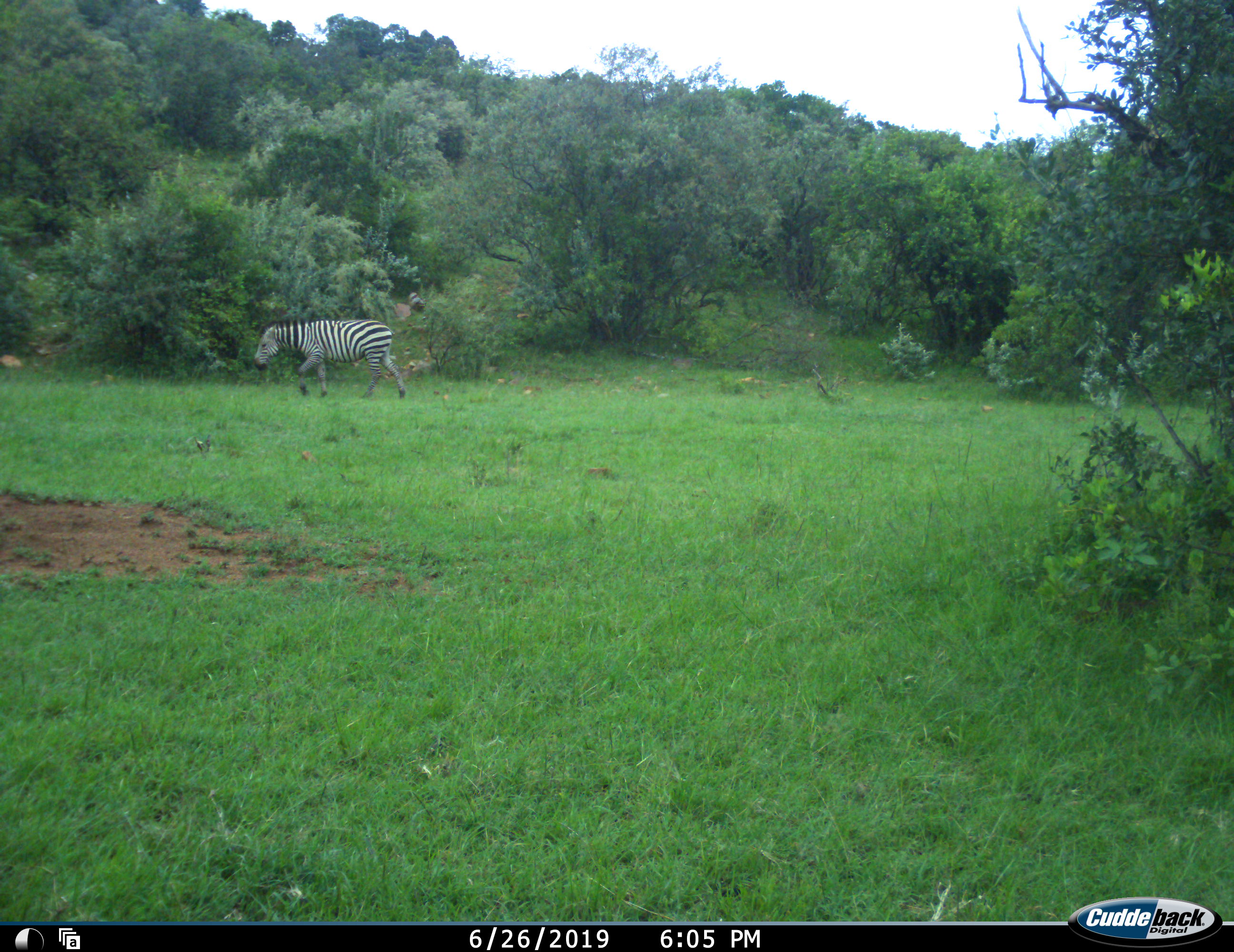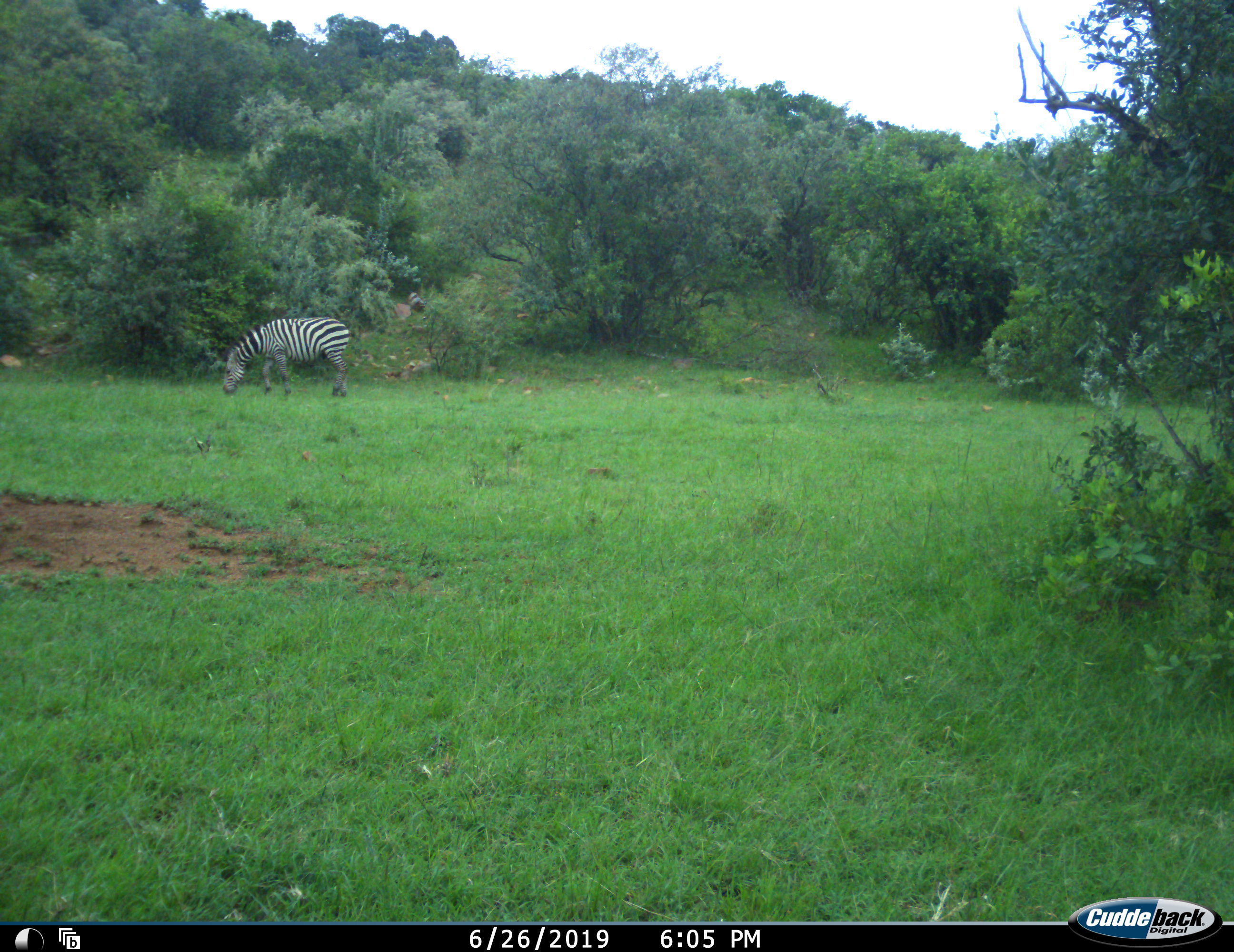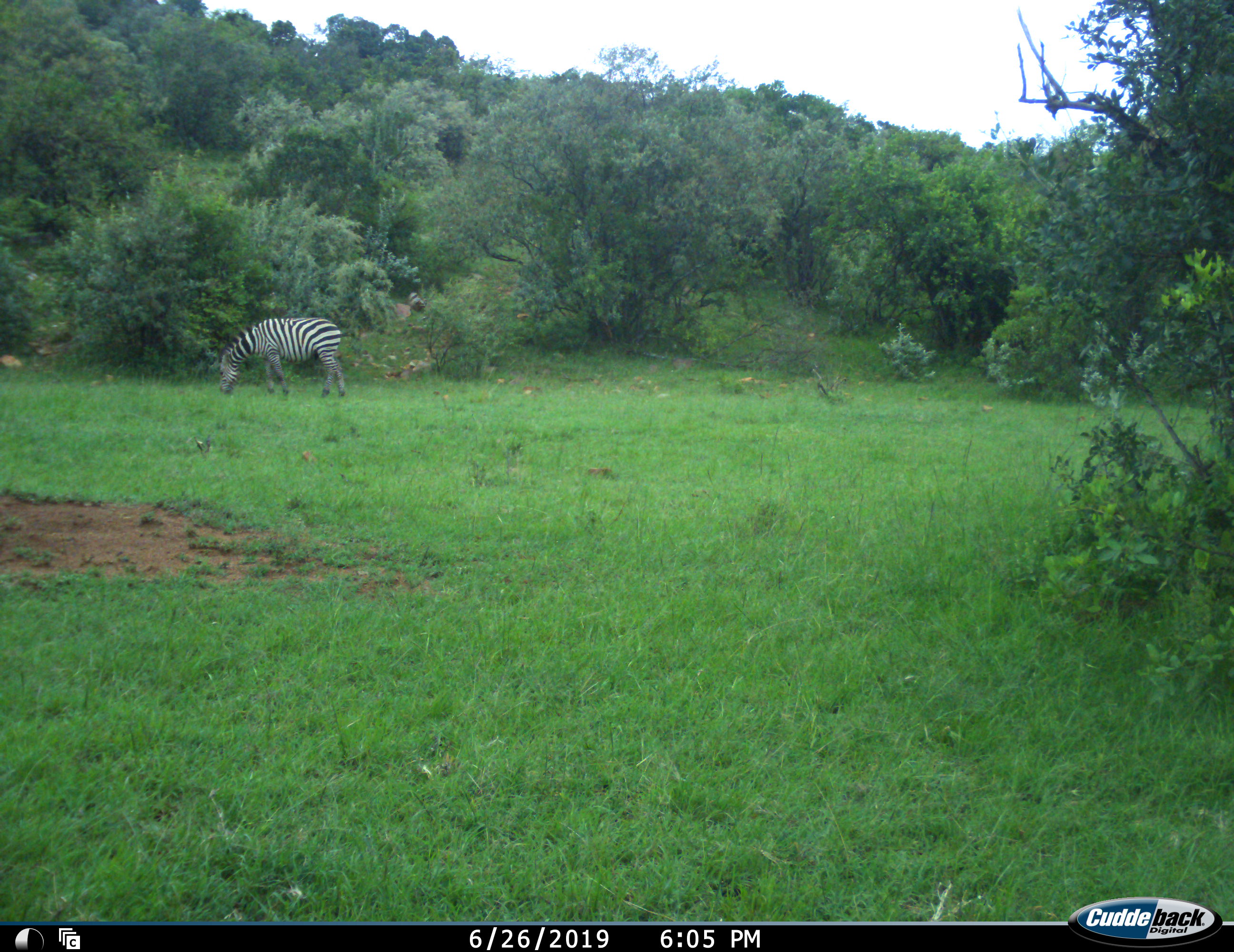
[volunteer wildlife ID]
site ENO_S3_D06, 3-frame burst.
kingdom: Animalia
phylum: Chordata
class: Mammalia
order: Perissodactyla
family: Equidae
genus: Equus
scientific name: Equus quagga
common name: plains zebra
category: zebraplains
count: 1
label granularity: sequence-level